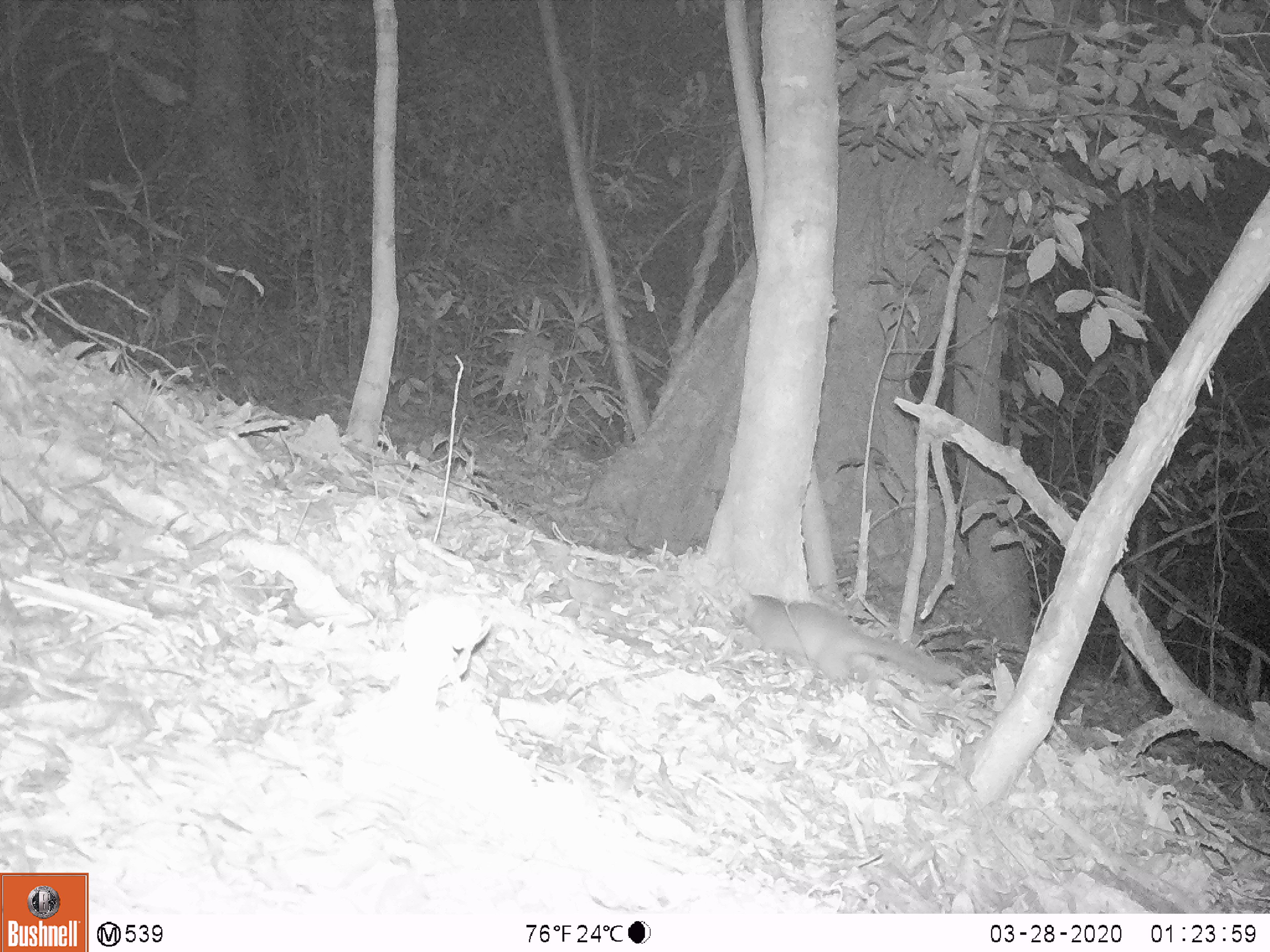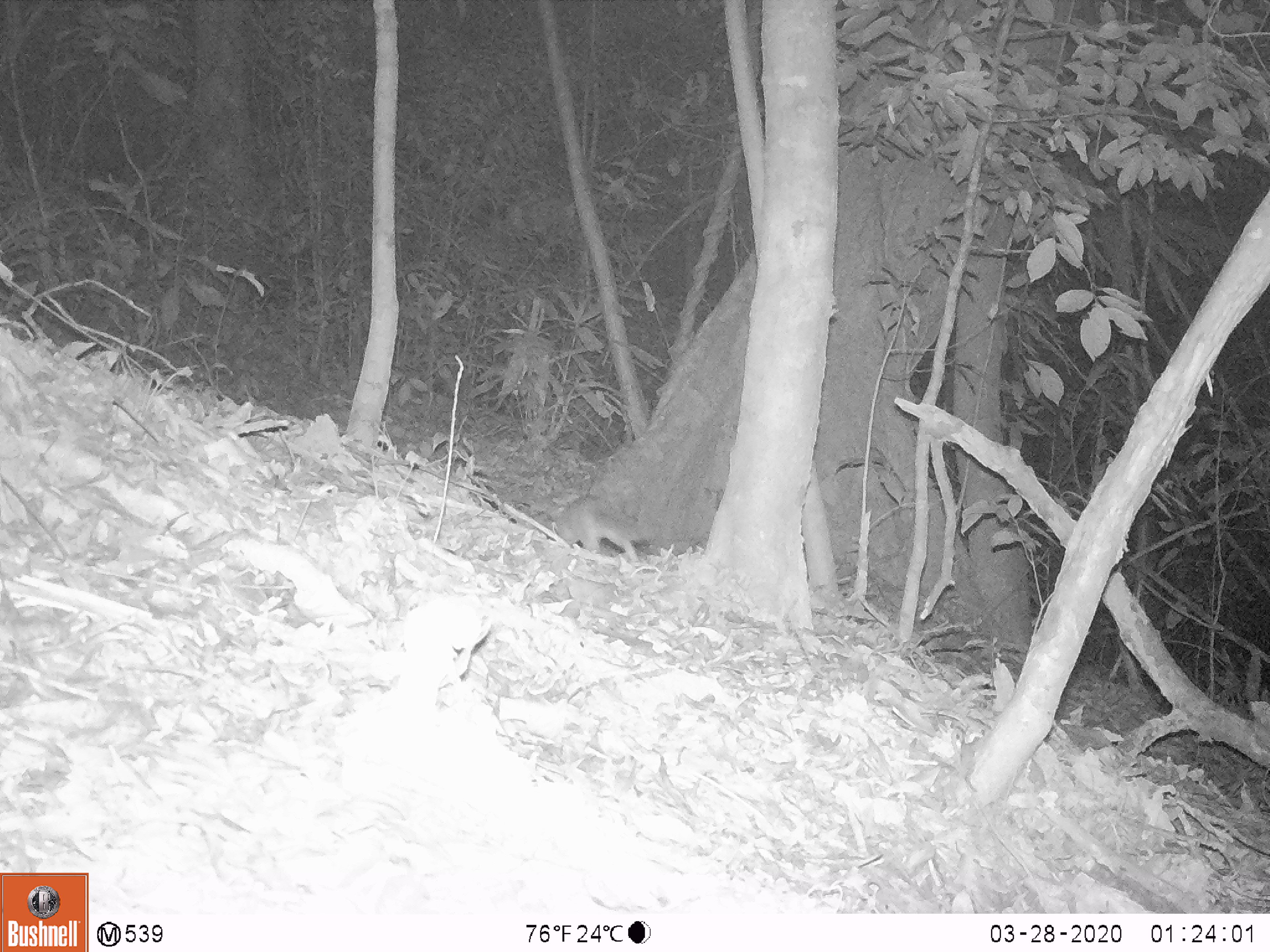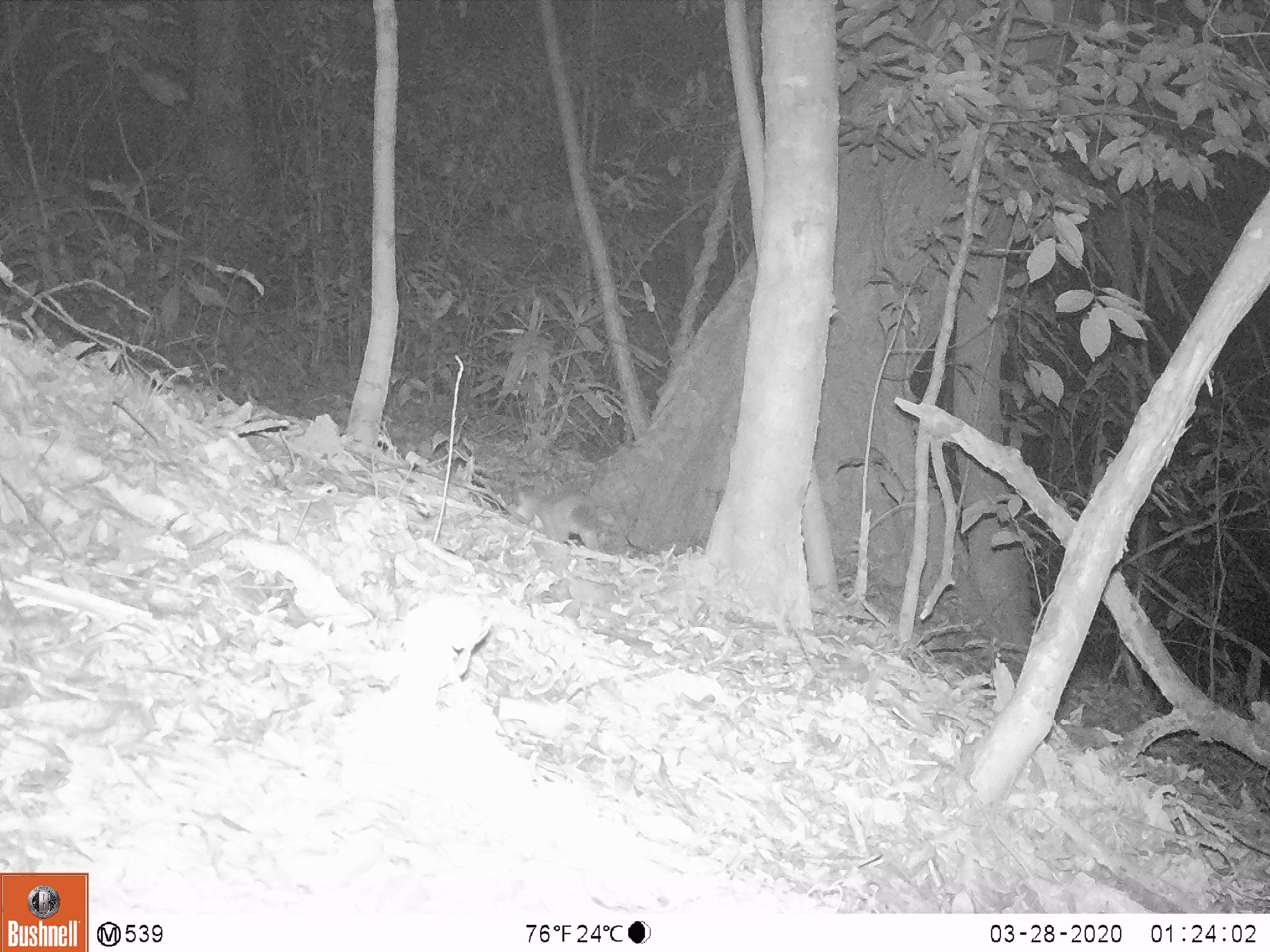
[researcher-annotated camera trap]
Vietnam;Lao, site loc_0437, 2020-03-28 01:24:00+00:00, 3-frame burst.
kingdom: Animalia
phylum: Chordata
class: Mammalia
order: Carnivora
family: Mustelidae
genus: Melogale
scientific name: Melogale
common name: ferret badger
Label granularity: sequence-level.